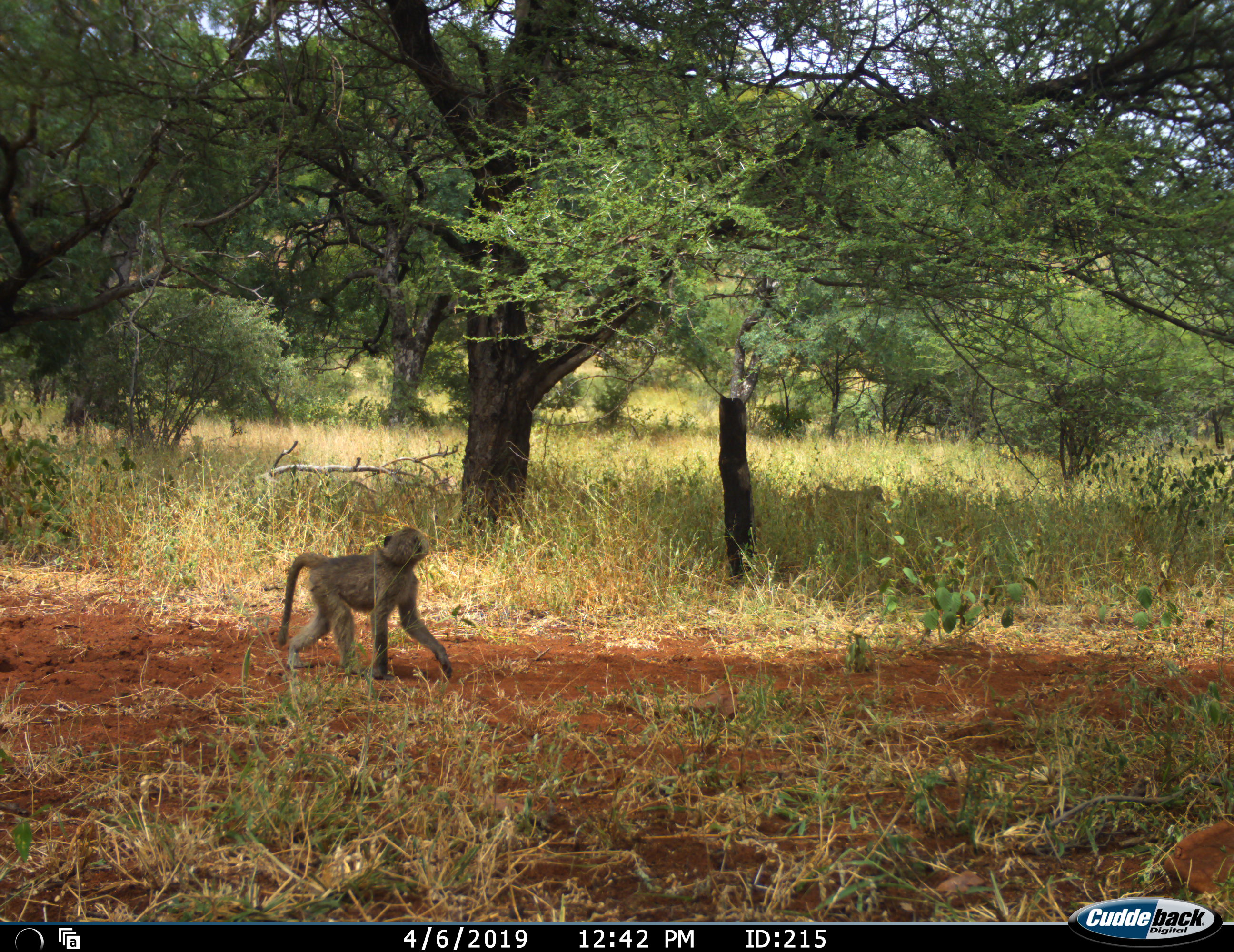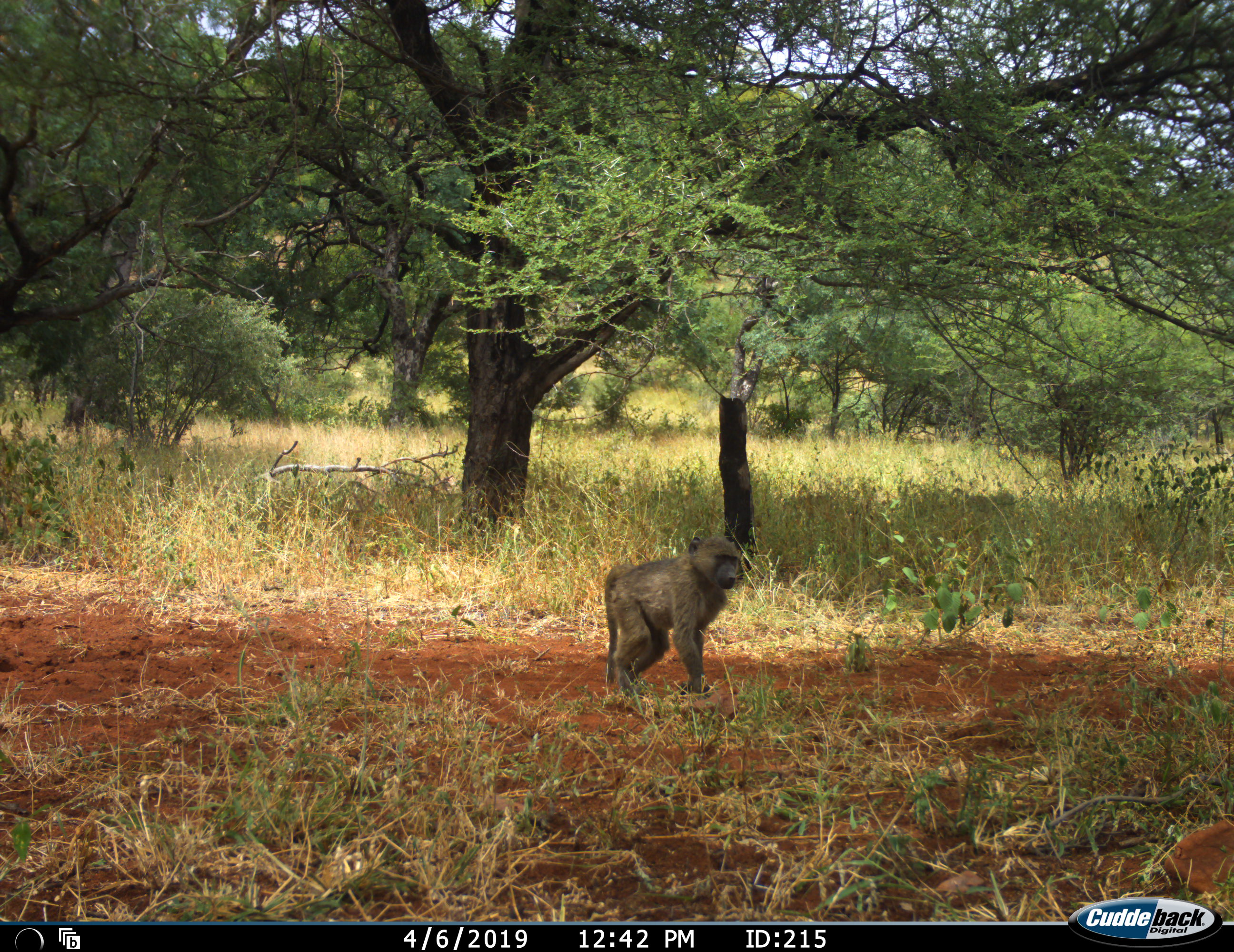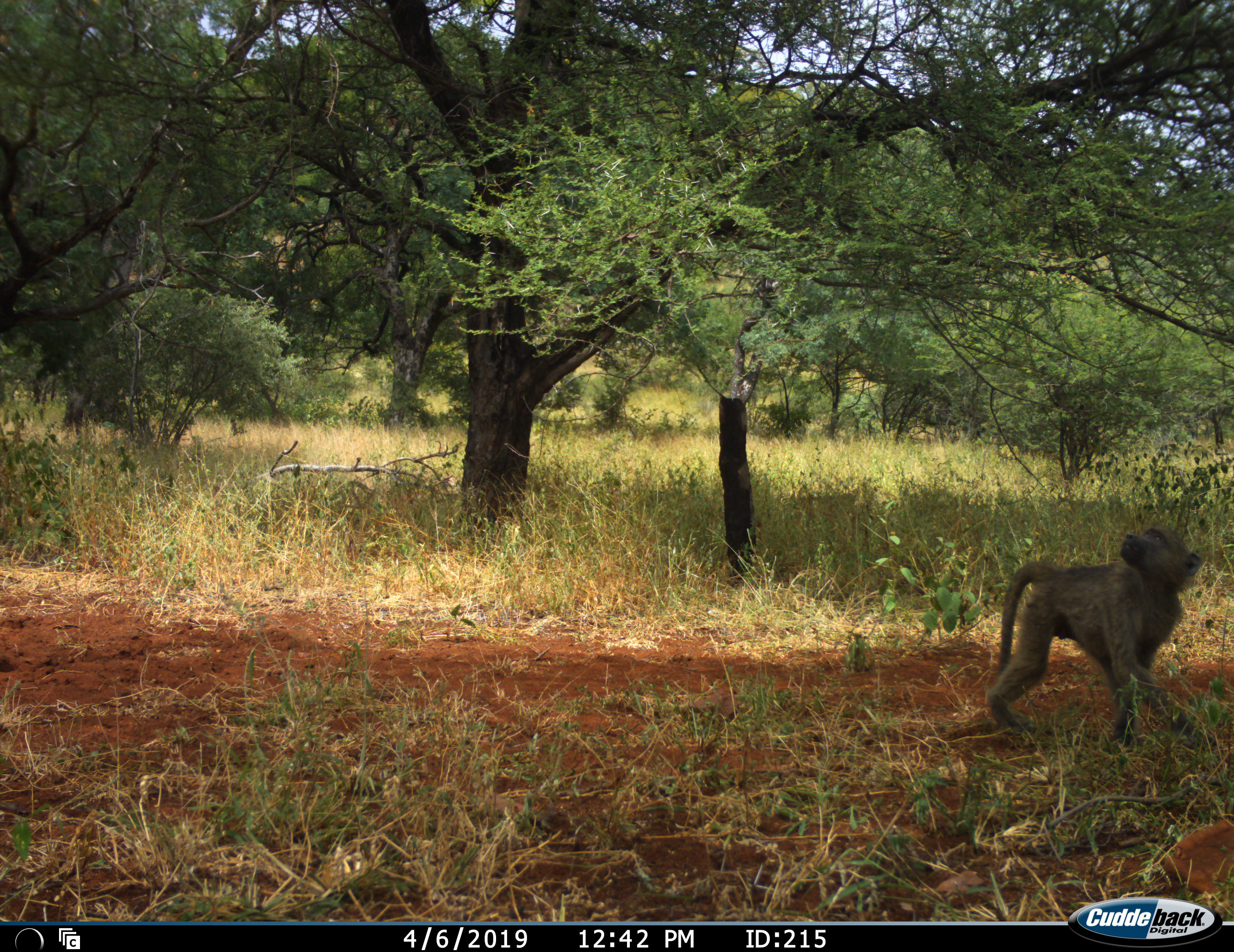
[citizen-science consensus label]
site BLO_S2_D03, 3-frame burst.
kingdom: Animalia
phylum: Chordata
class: Mammalia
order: Primates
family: Cercopithecidae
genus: Papio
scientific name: Papio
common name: baboon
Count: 1.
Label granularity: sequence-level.